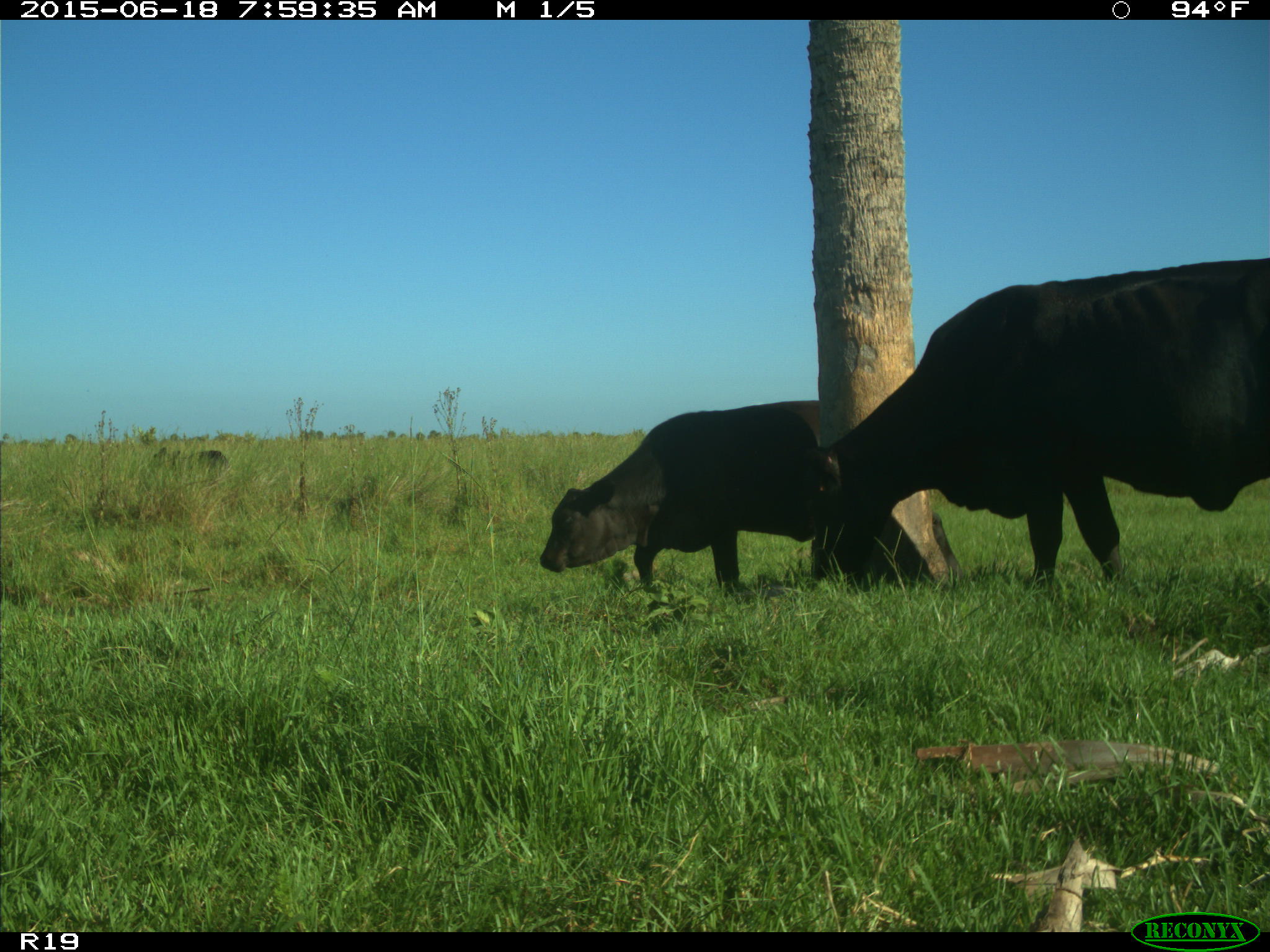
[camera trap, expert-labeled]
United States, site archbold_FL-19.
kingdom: Animalia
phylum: Chordata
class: Mammalia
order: Artiodactyla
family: Bovidae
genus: Bos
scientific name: Bos taurus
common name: domestic cow